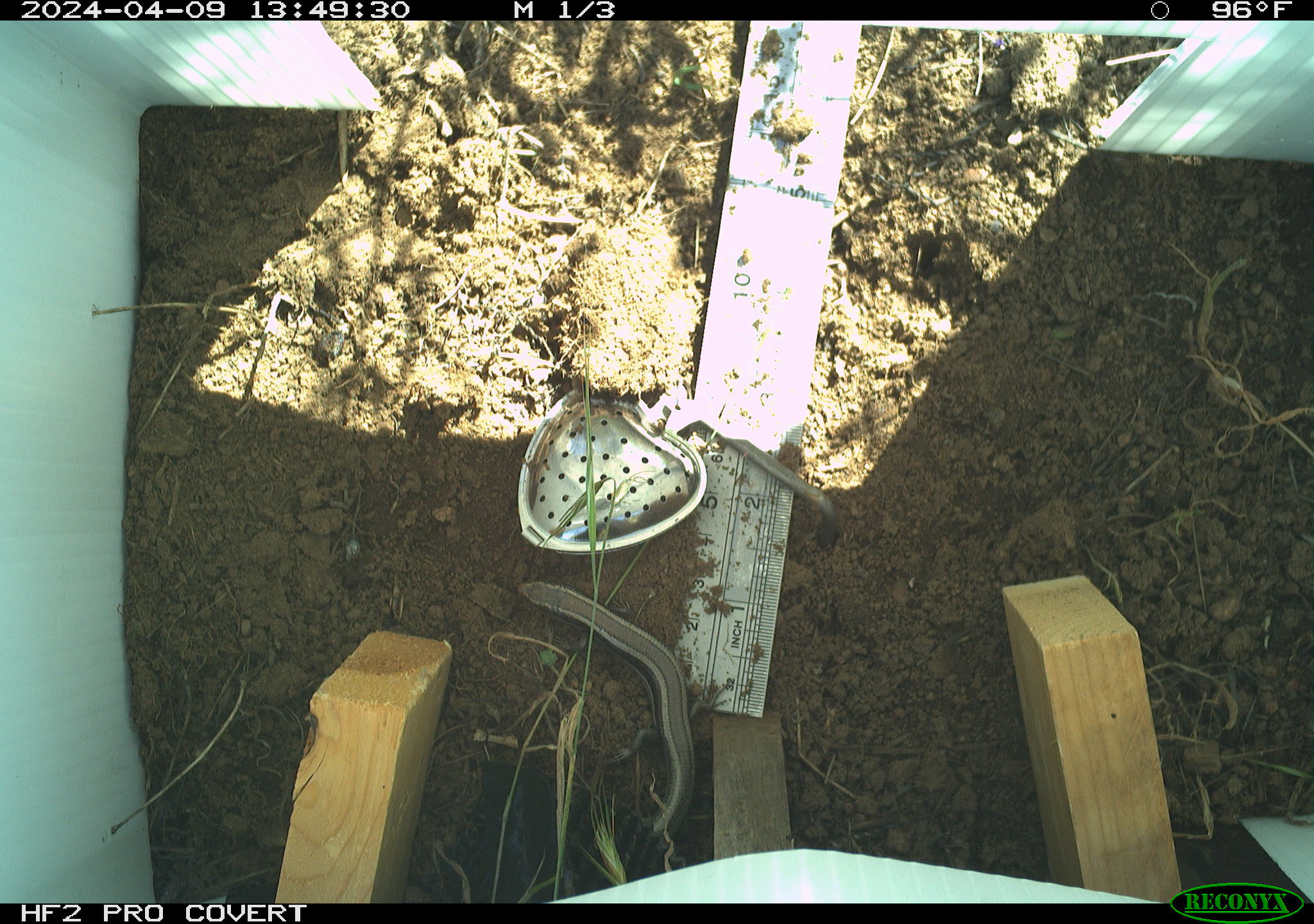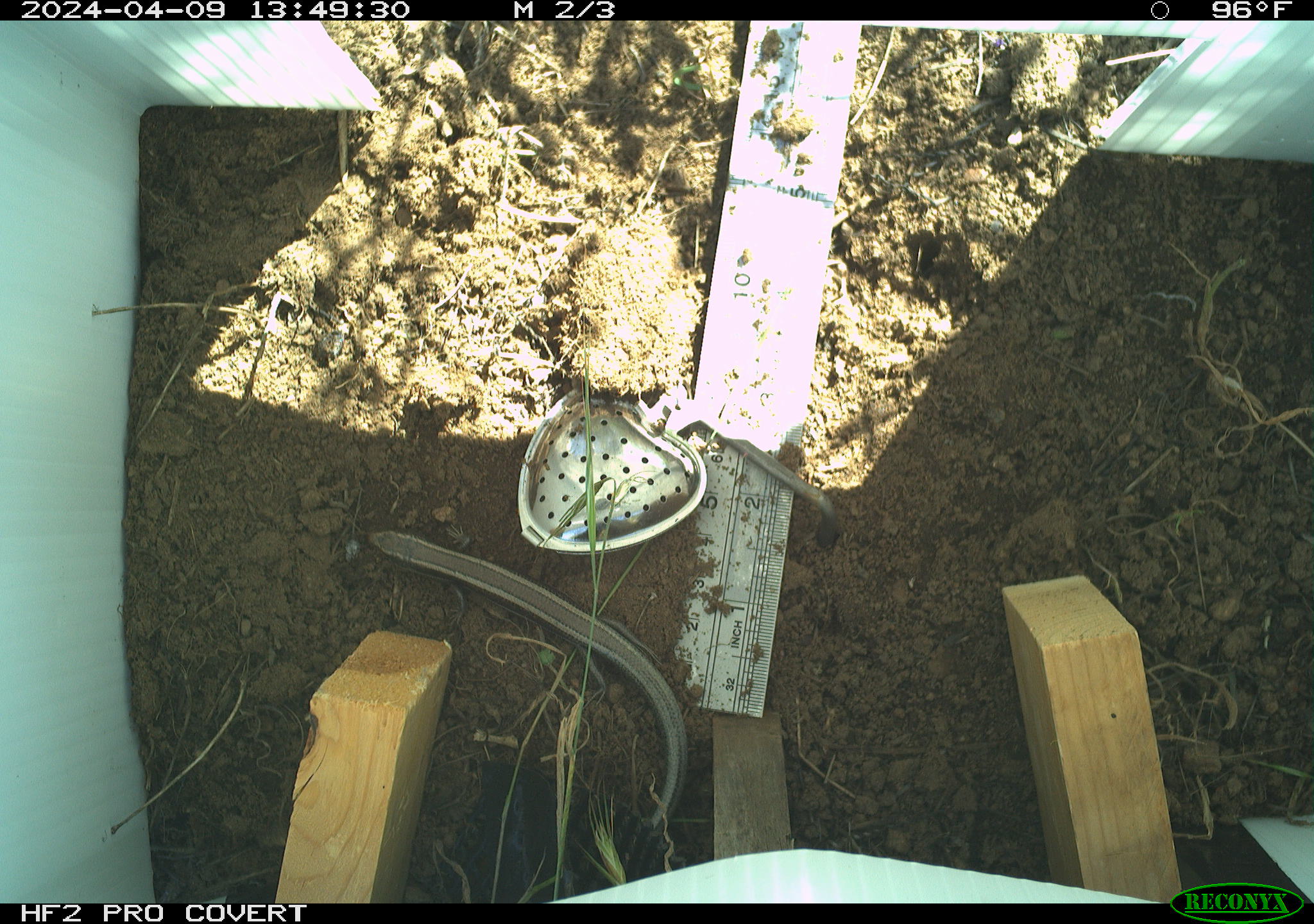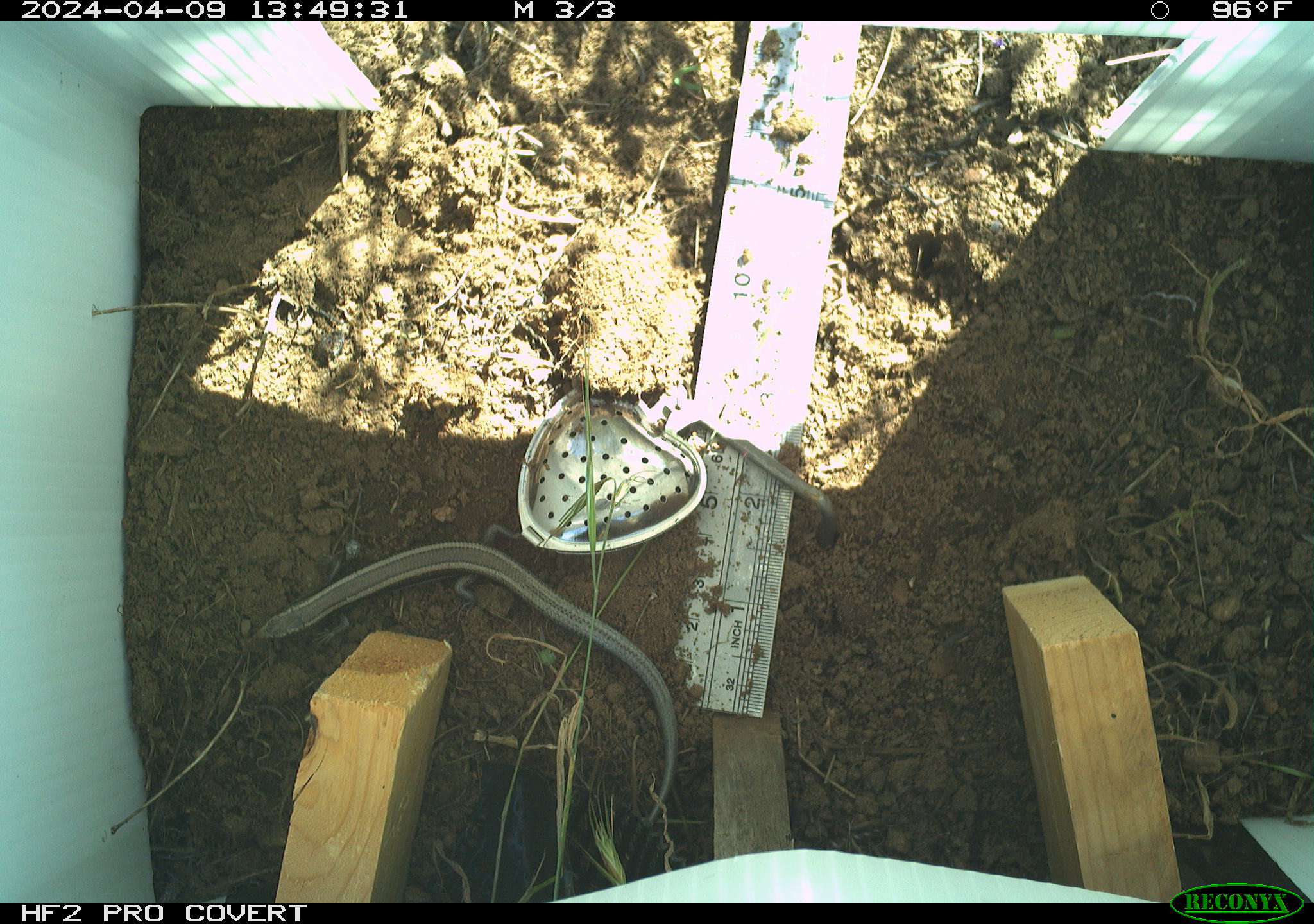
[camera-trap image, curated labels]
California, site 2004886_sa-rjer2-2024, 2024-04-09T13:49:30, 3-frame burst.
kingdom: Animalia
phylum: Chordata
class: Reptilia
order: Squamata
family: Scincidae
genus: Plestiodon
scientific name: Plestiodon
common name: blue-tailed skinks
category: plestiodon species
Plestiodon species (blue-tailed skinks) (Plestiodon).